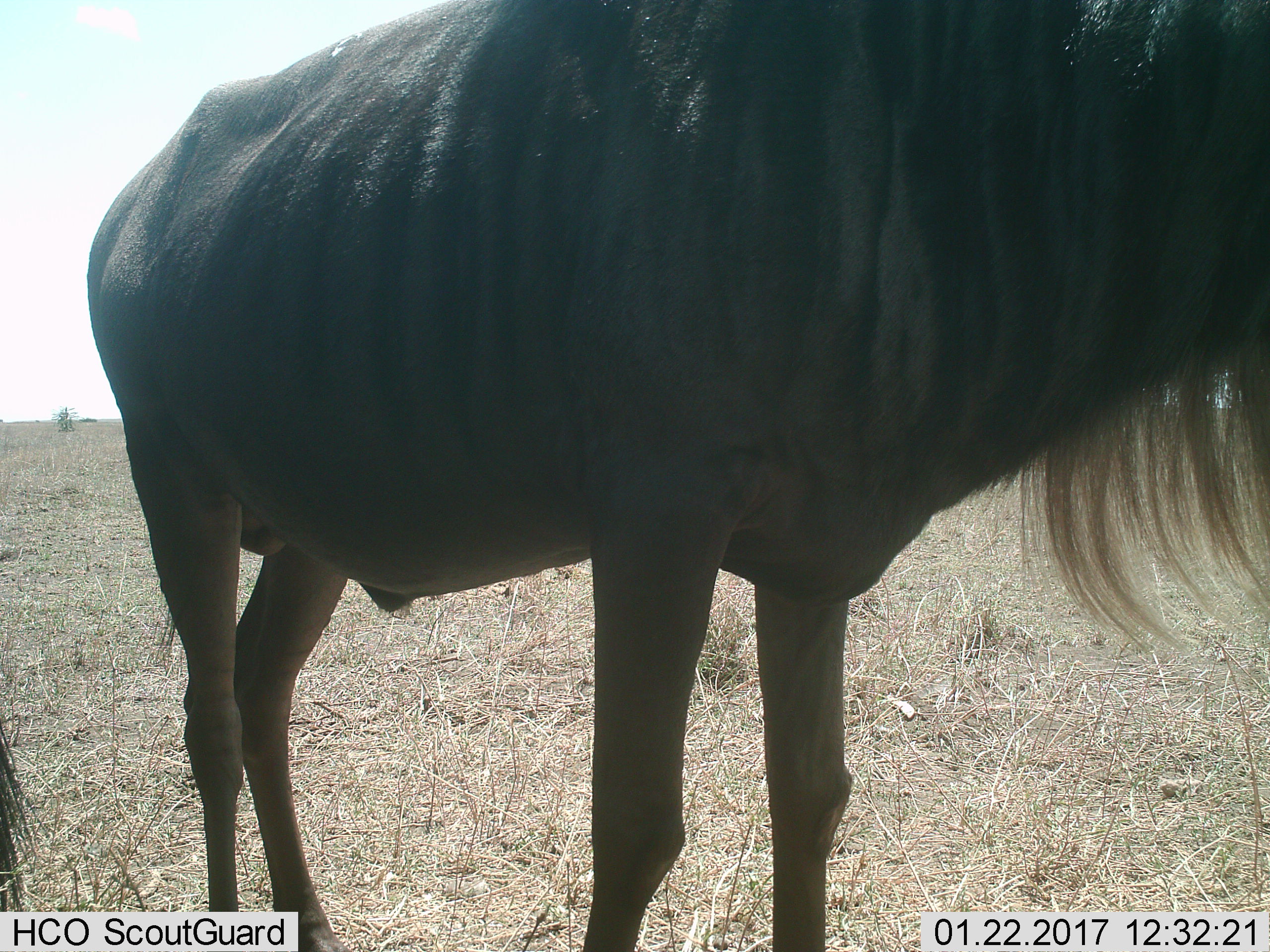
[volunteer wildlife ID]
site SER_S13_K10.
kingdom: Animalia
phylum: Chordata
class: Mammalia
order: Artiodactyla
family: Bovidae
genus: Connochaetes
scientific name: Connochaetes taurinus taurinus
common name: blue wildebeest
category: wildebeestblue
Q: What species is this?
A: Wildebeestblue (blue wildebeest) (Connochaetes taurinus taurinus).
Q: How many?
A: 2.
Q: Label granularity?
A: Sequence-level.